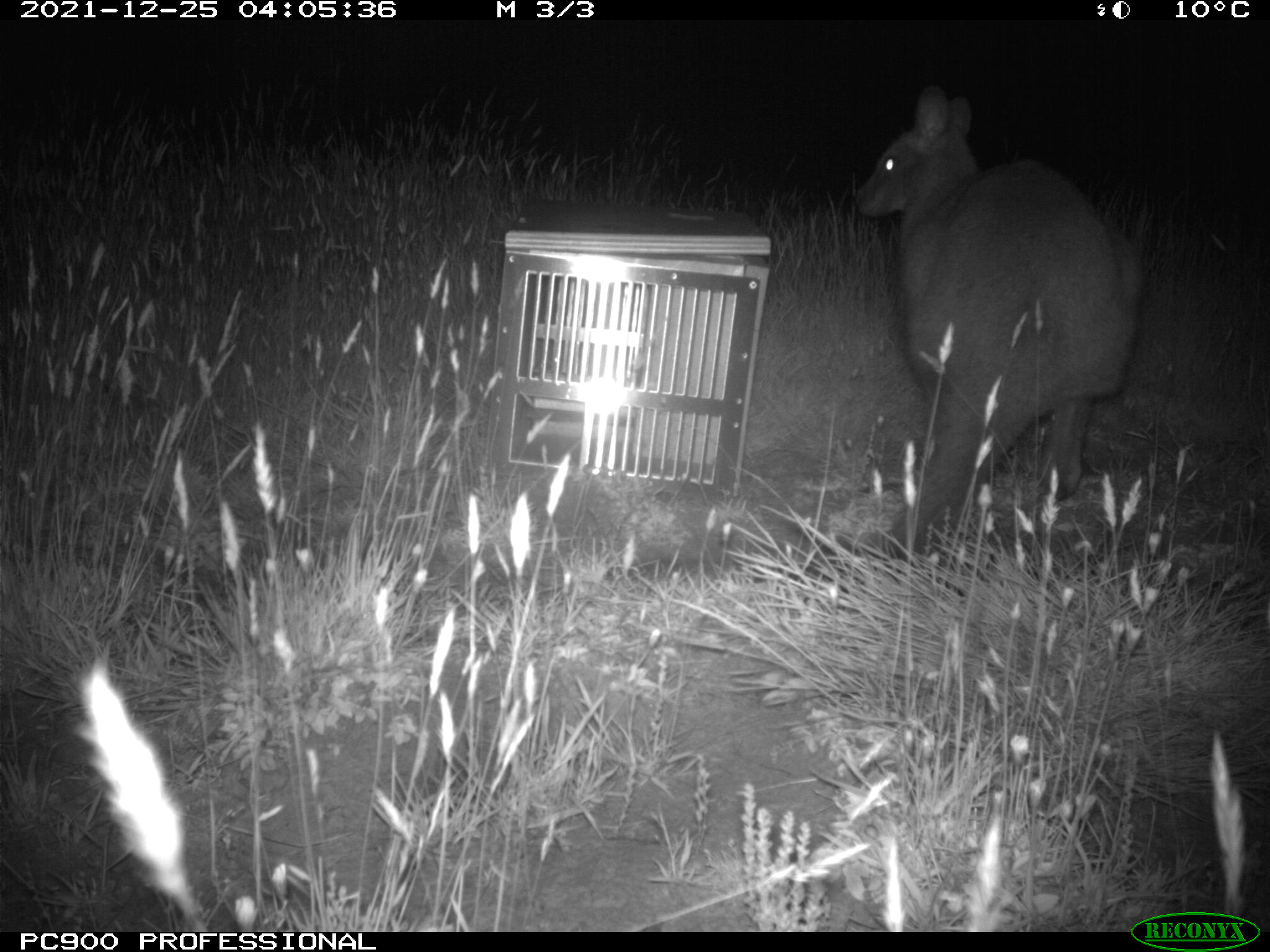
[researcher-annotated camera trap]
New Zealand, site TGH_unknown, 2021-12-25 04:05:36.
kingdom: Animalia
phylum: Chordata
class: Mammalia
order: Diprotodontia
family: Macropodidae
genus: Notamacropus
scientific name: Notamacropus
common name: wallaby